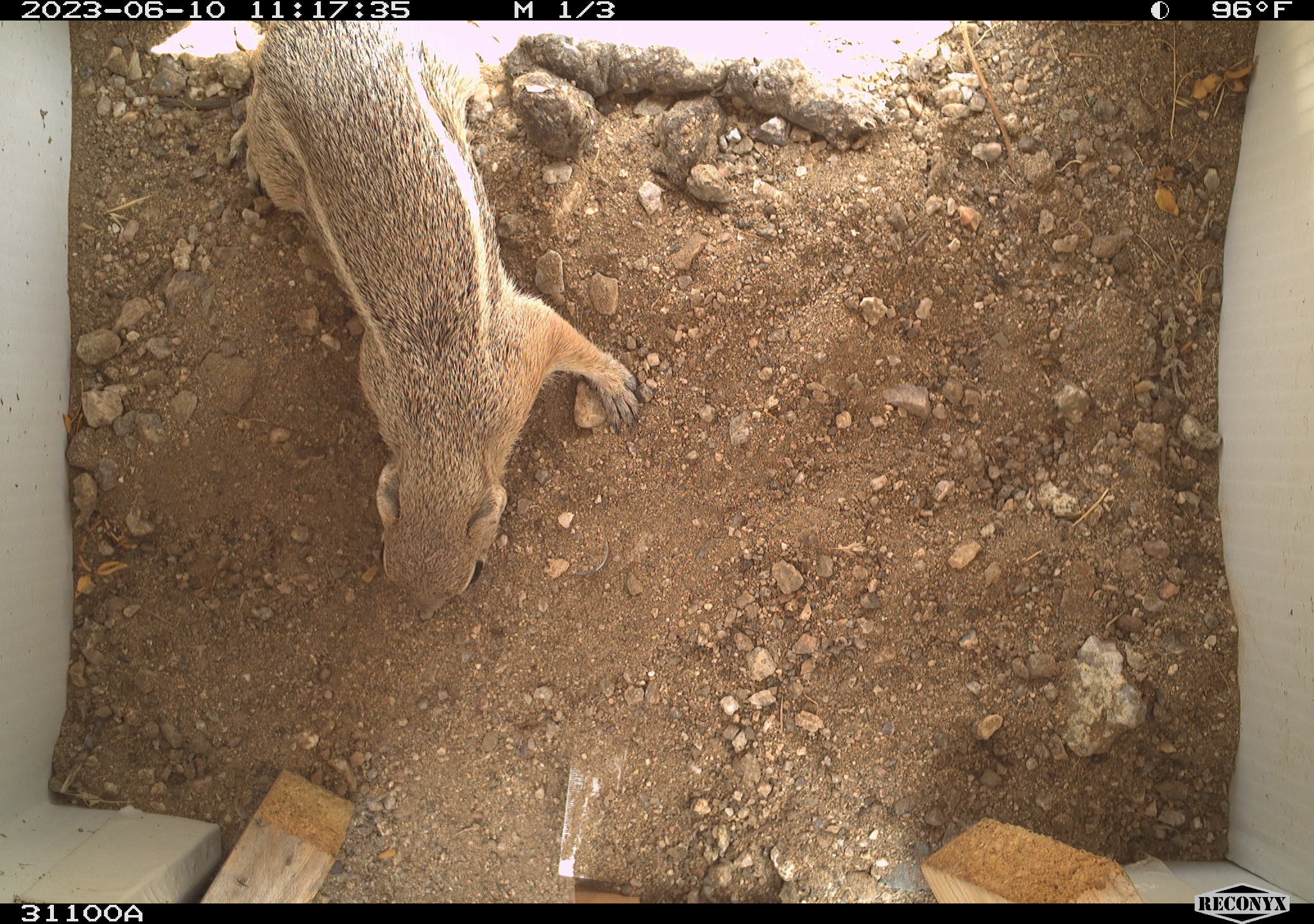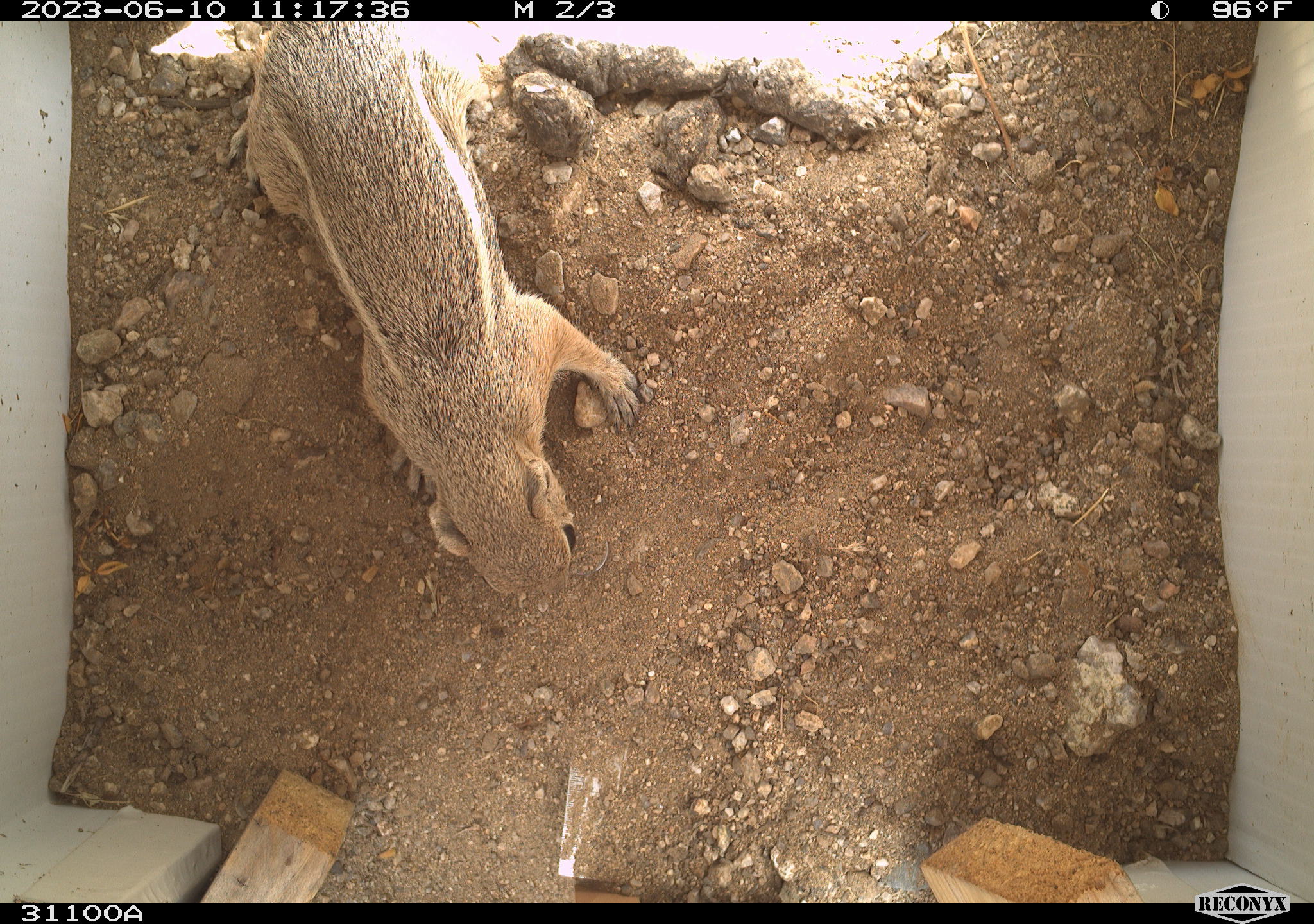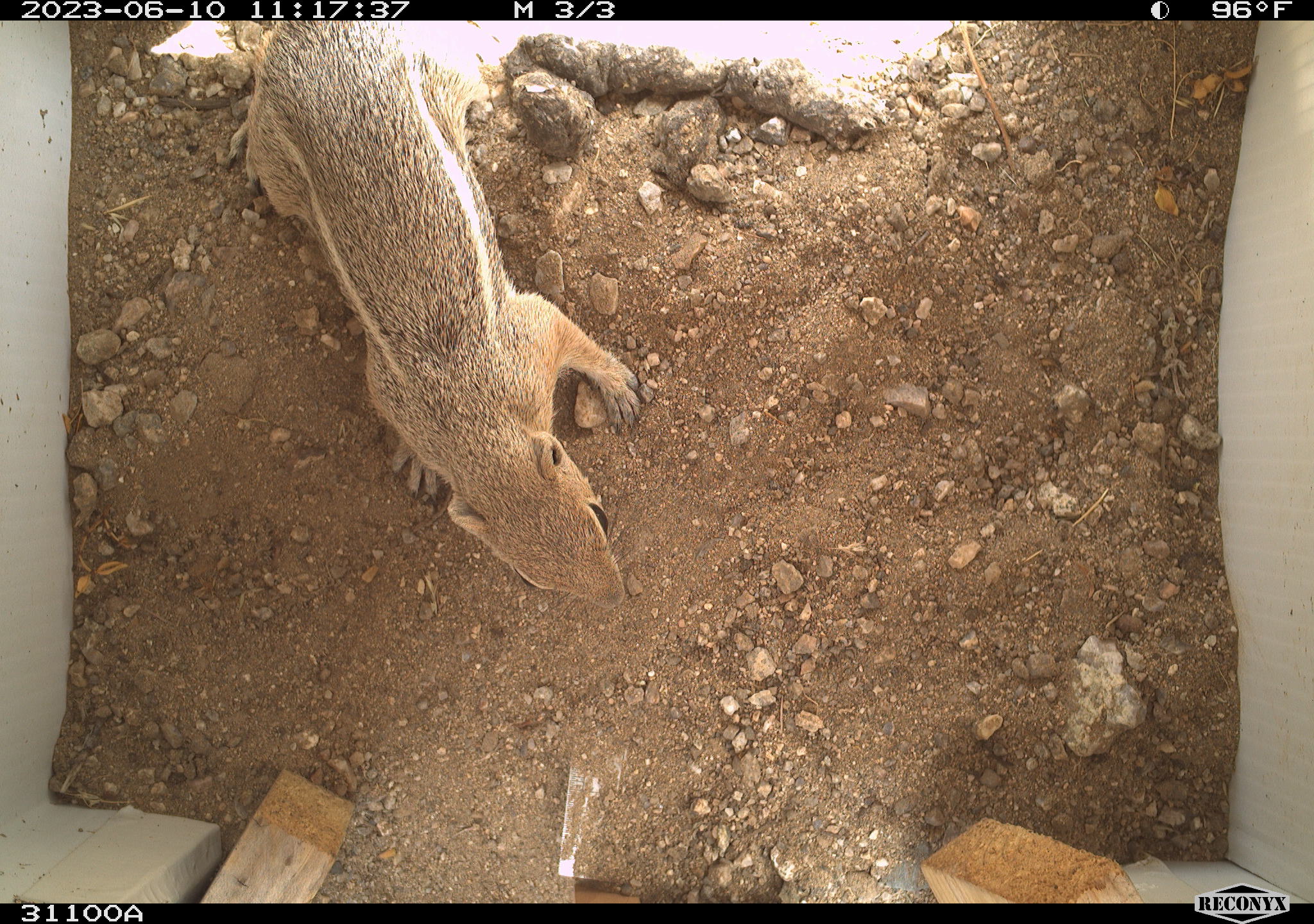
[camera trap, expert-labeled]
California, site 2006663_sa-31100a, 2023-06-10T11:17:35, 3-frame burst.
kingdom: Animalia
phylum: Chordata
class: Mammalia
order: Rodentia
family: Sciuridae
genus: Ammospermophilus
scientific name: Ammospermophilus leucurus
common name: white-tailed antelope squirrel